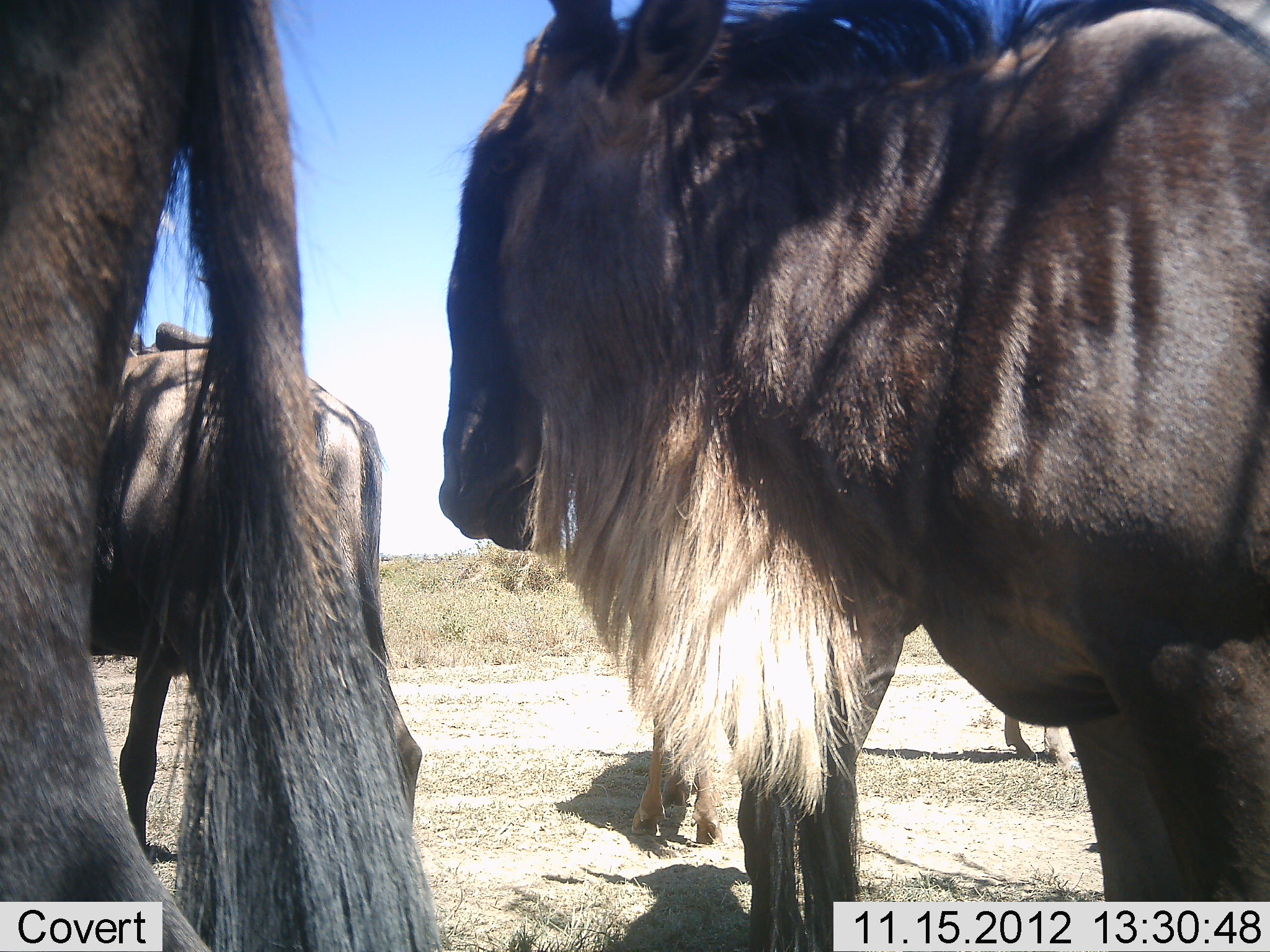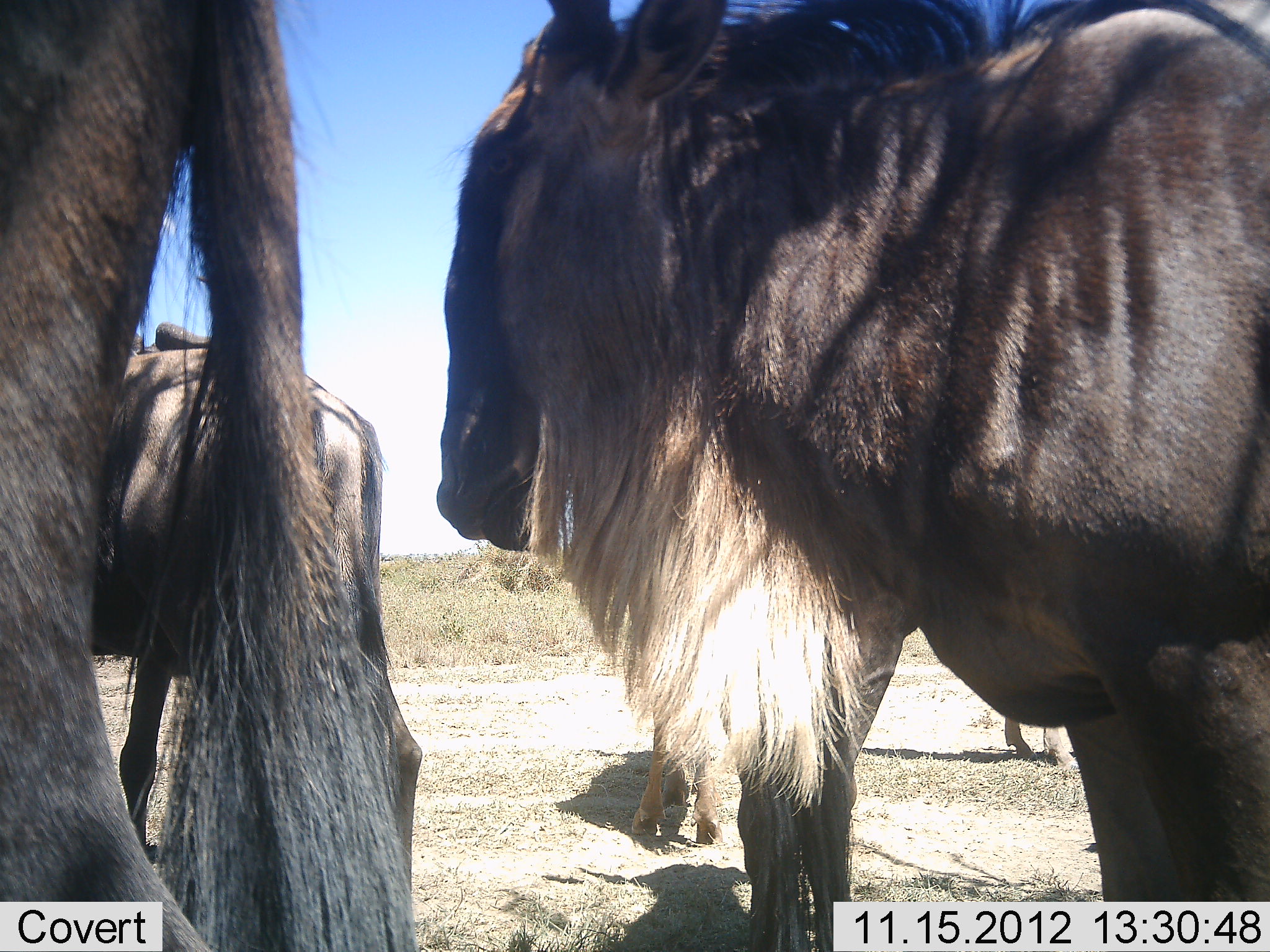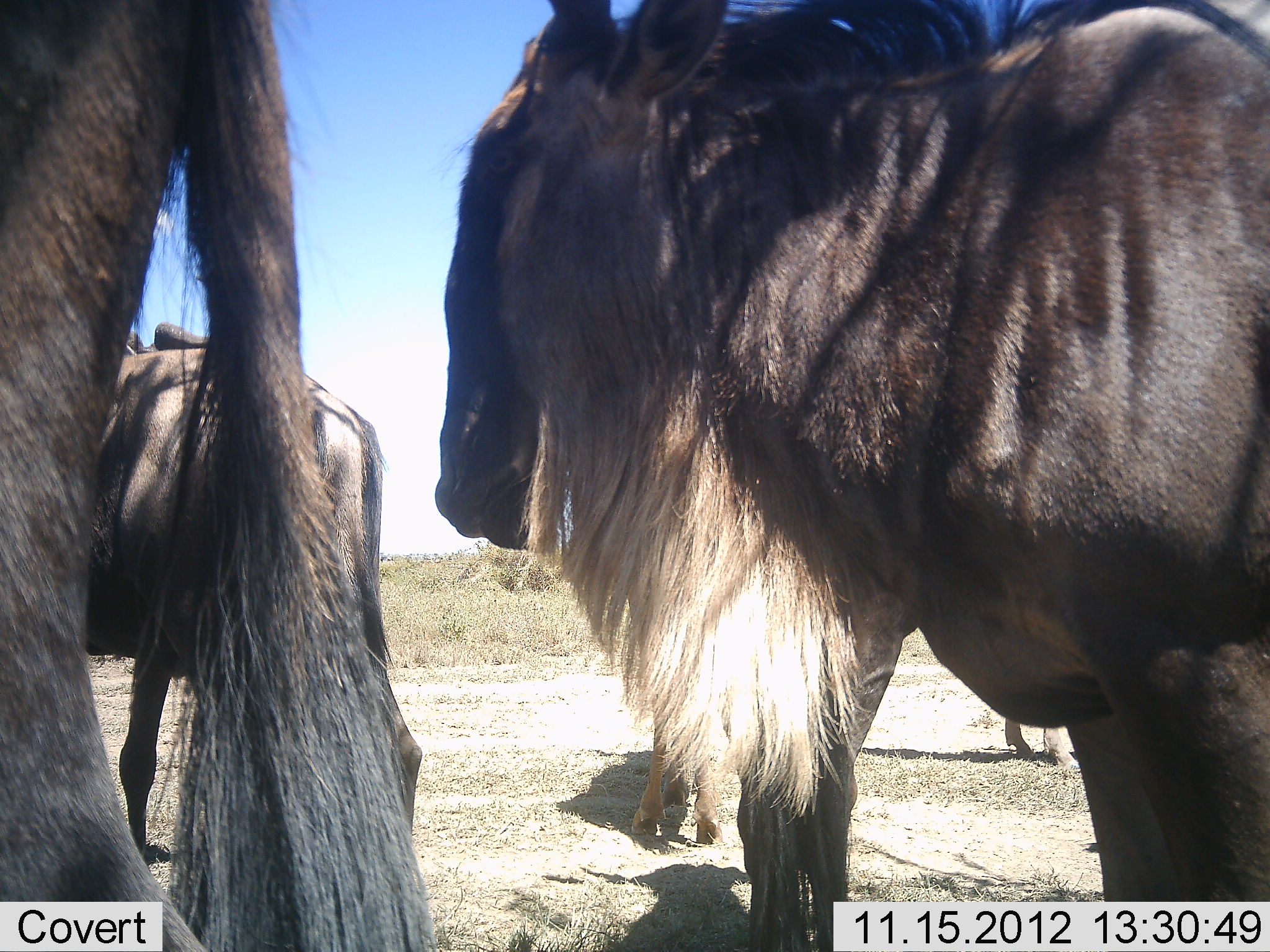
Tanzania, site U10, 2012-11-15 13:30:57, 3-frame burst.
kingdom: Animalia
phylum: Chordata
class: Mammalia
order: Artiodactyla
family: Bovidae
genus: Connochaetes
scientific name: Connochaetes taurinus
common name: blue wildebeest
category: wildebeest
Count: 5.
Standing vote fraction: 100%.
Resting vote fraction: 0%.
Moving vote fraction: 0%.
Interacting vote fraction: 0%.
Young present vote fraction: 20%.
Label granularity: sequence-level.